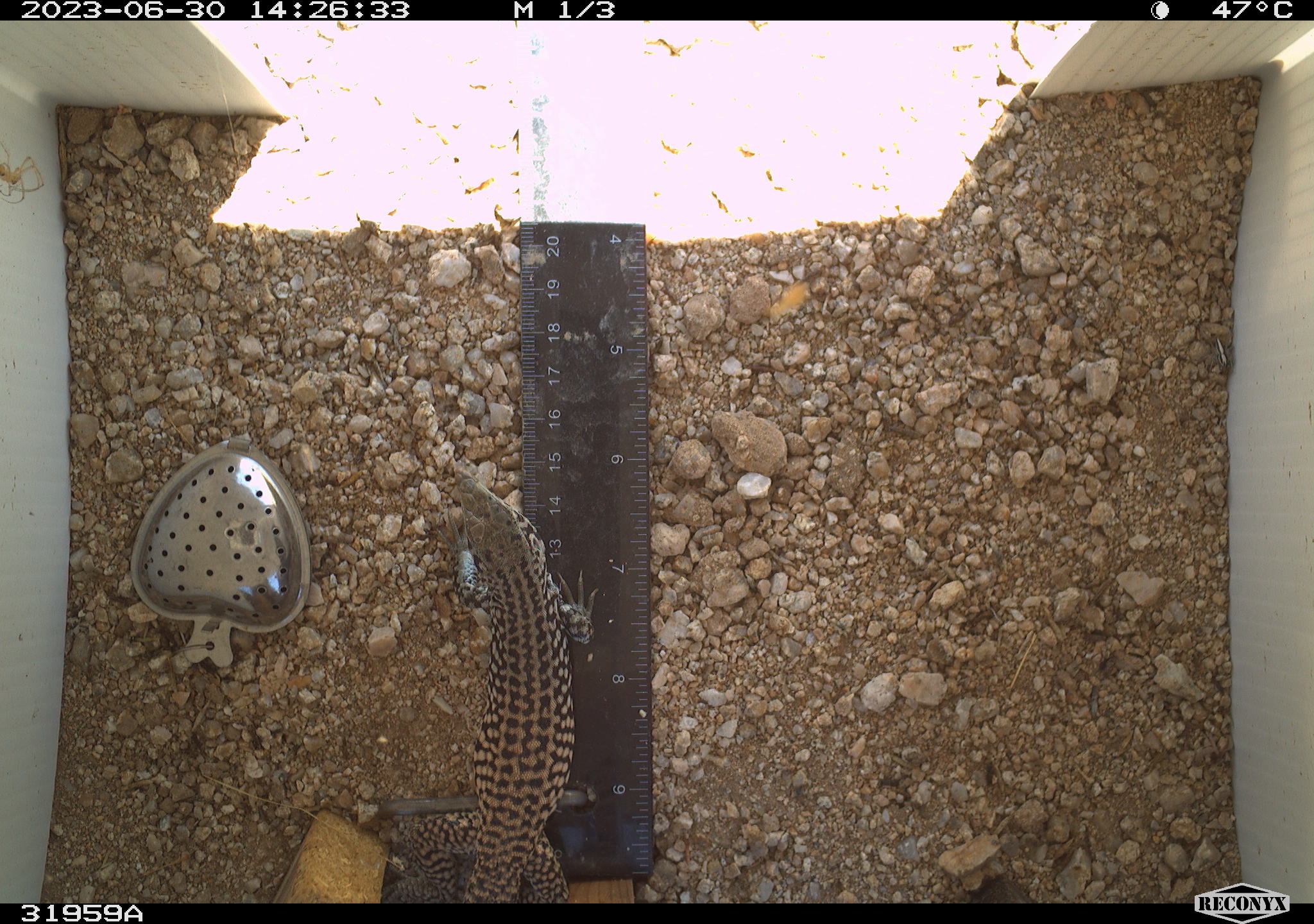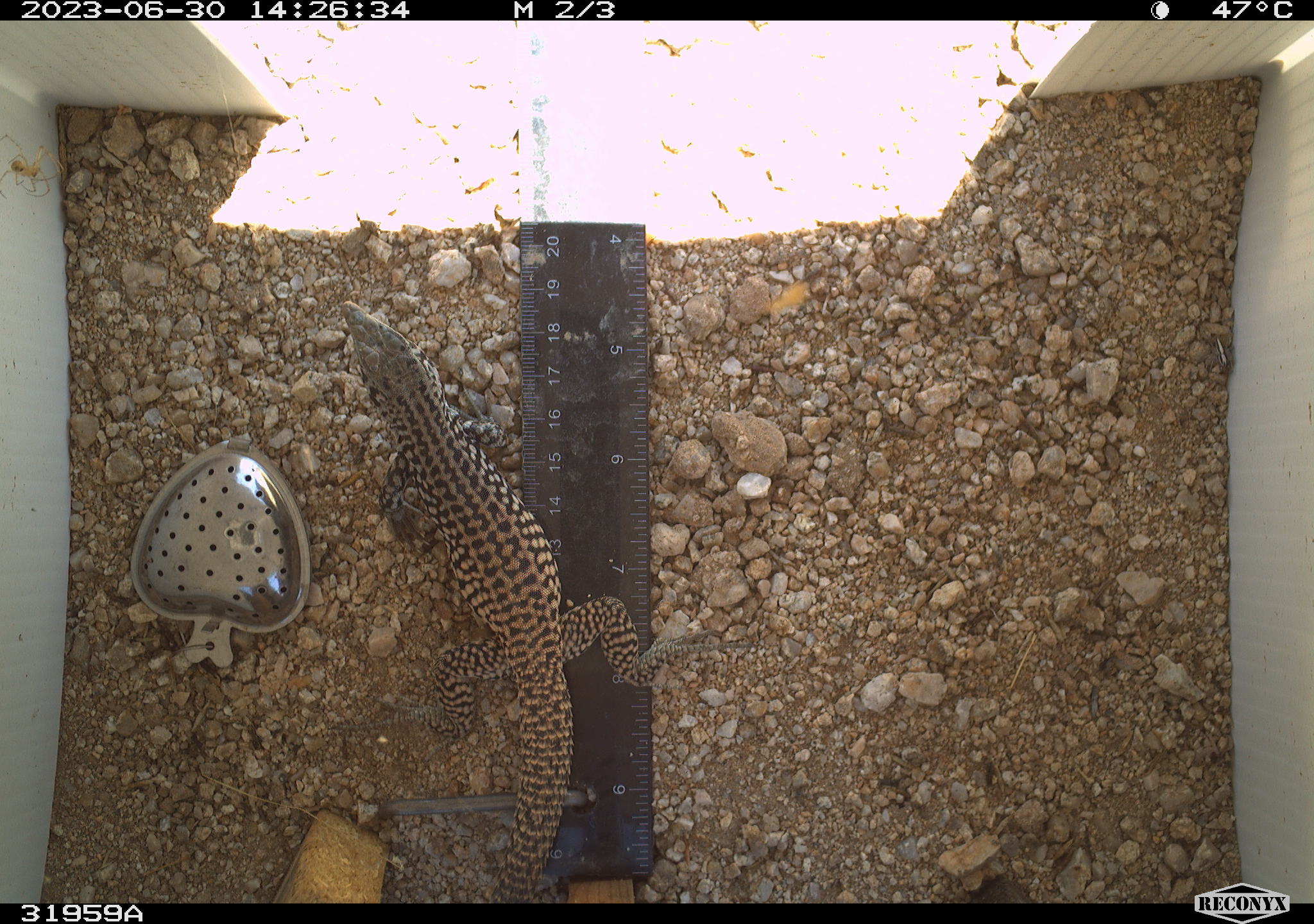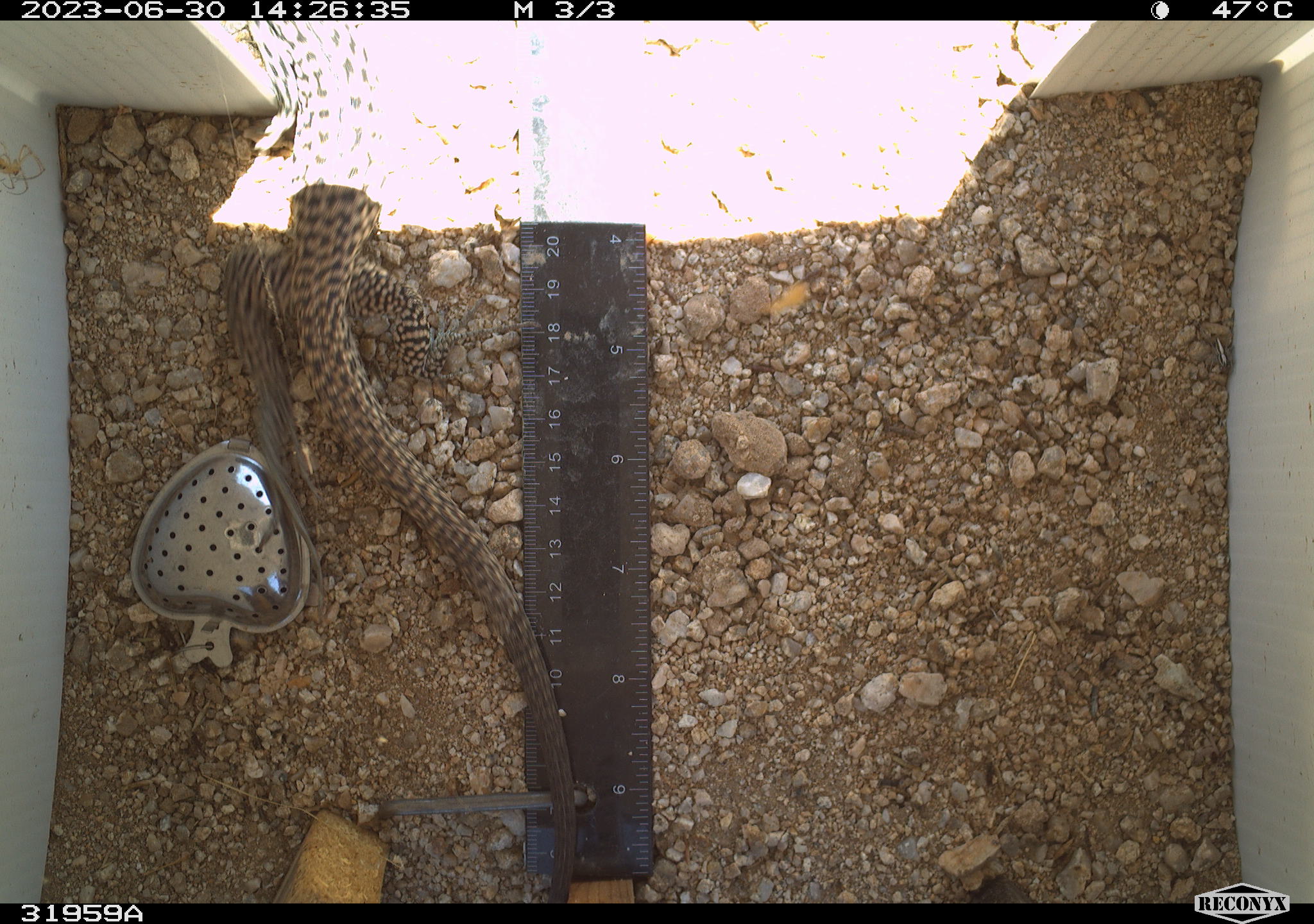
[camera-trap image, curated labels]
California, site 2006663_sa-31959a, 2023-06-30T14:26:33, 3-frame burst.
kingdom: Animalia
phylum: Chordata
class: Reptilia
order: Squamata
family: Teiidae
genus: Aspidoscelis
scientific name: Aspidoscelis tigris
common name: western whiptail